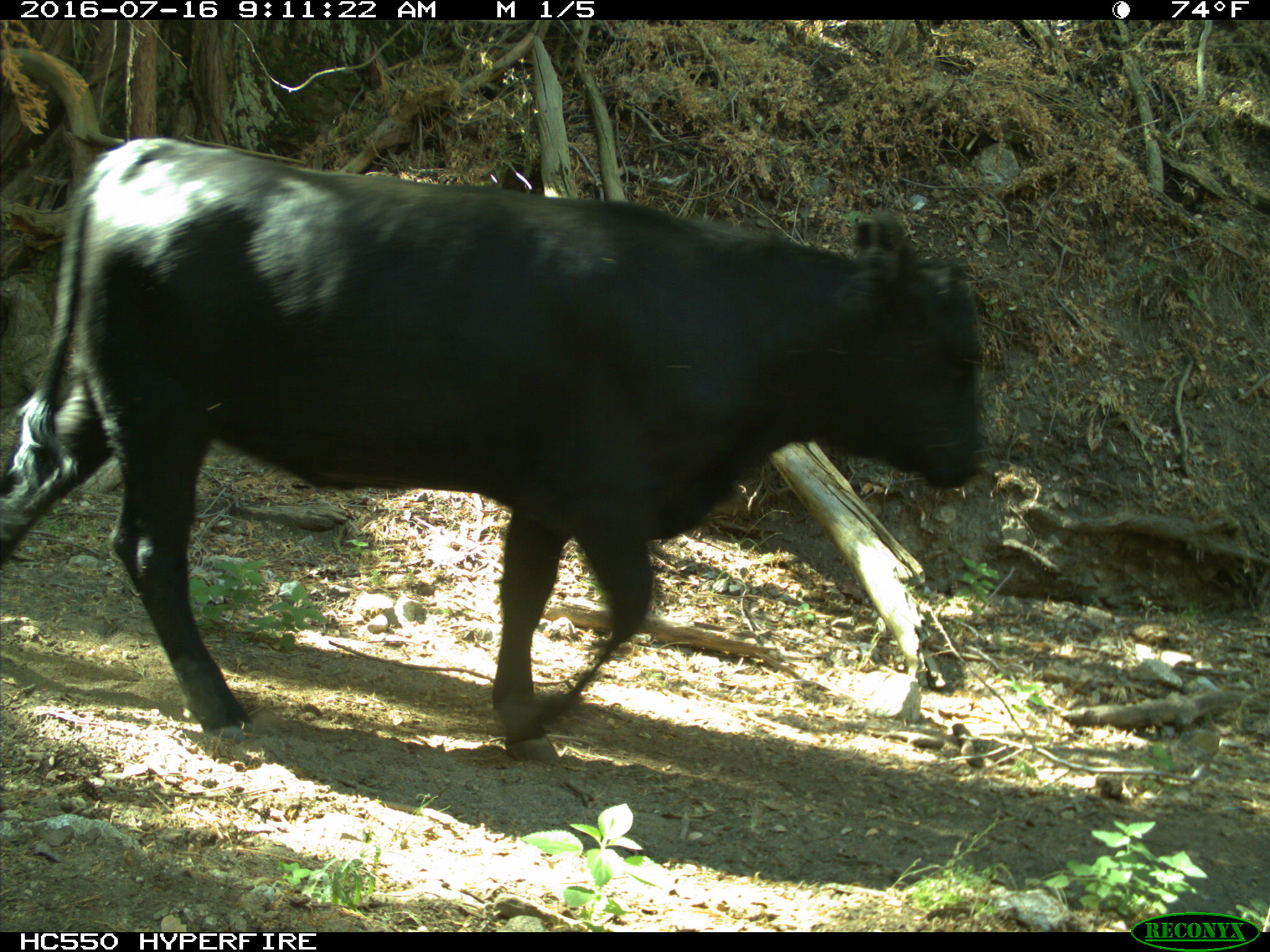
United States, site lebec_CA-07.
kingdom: Animalia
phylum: Chordata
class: Mammalia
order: Artiodactyla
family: Bovidae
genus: Bos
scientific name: Bos taurus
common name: domestic cow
Bos taurus (domestic cow).